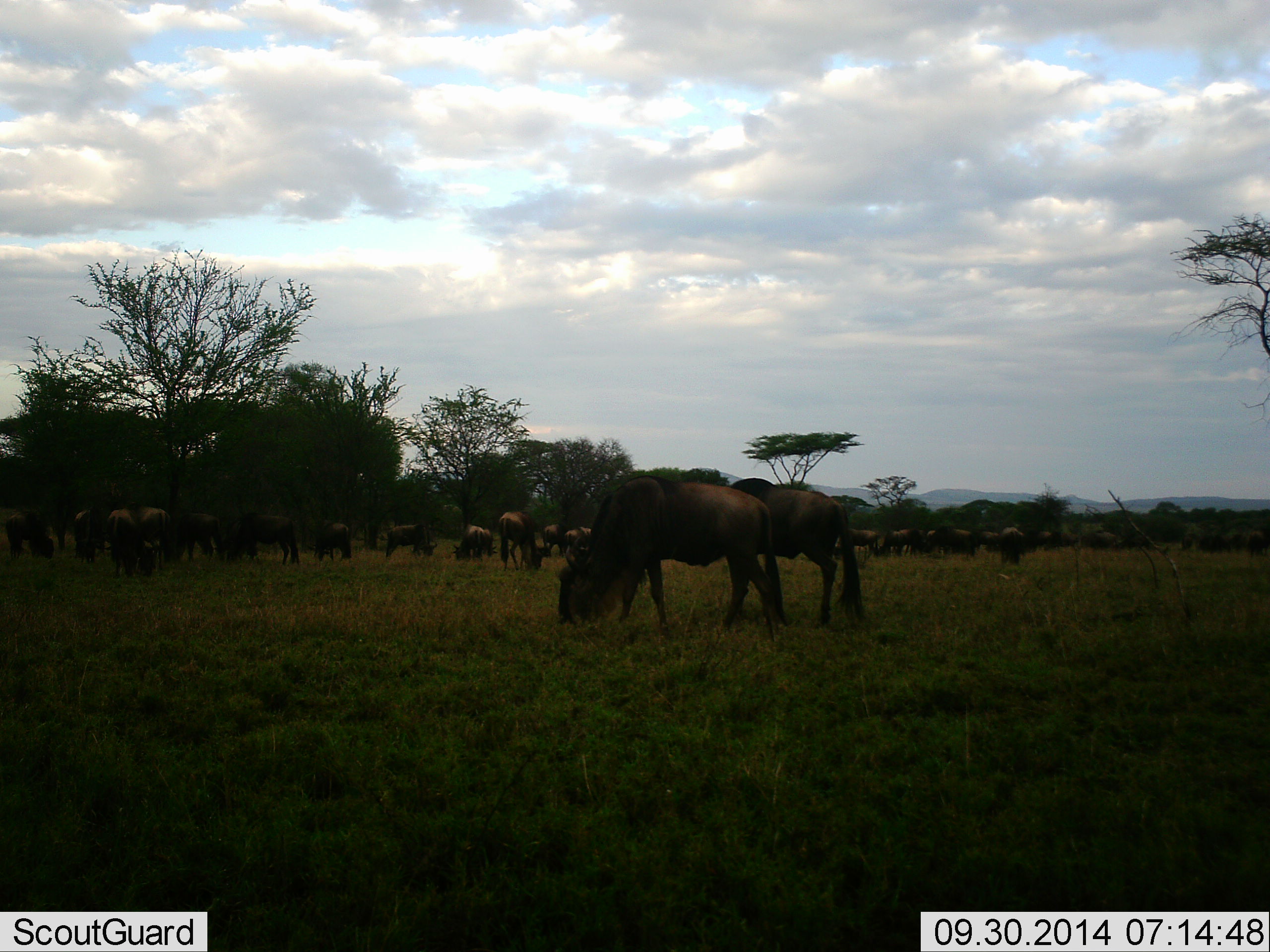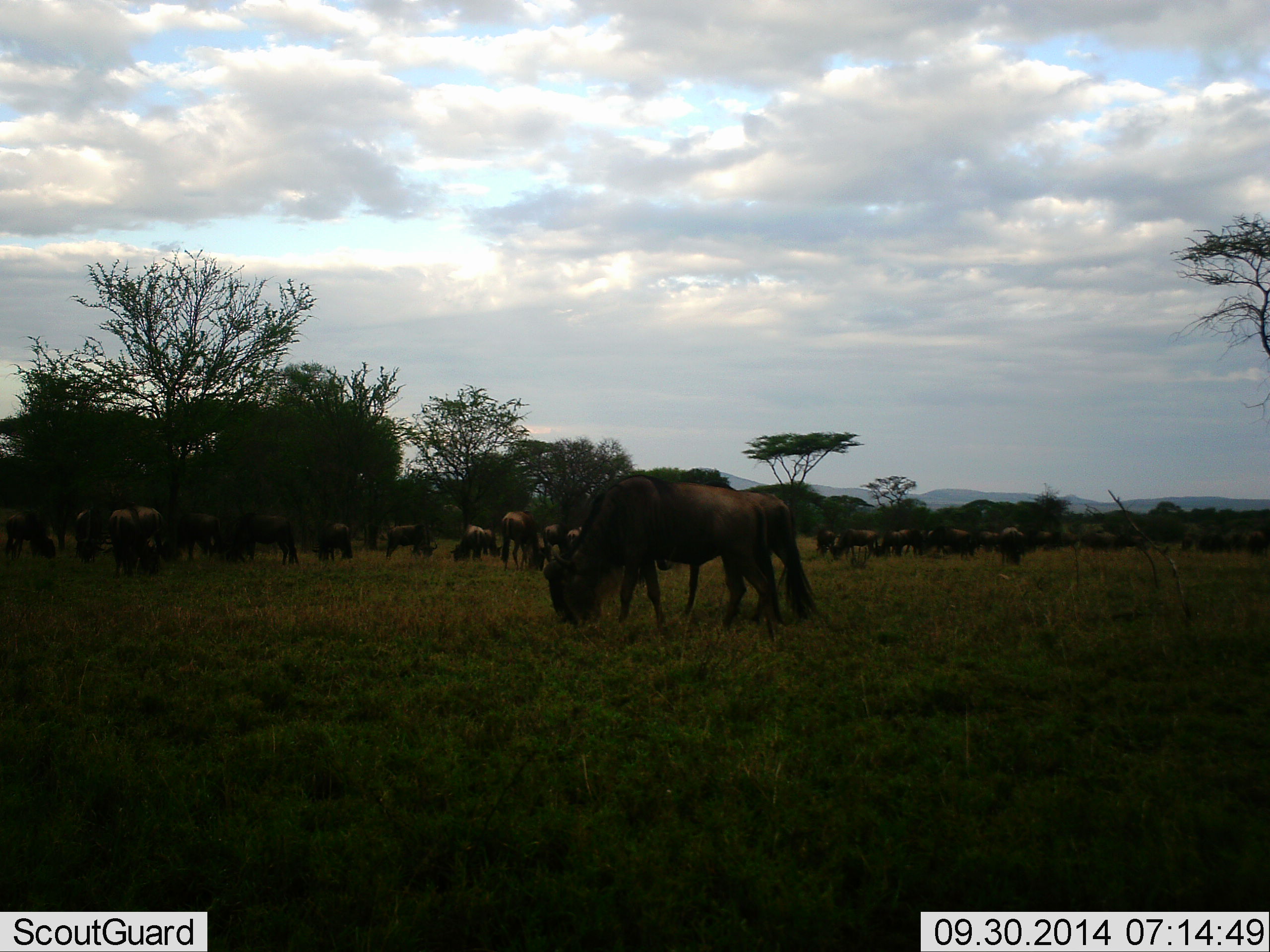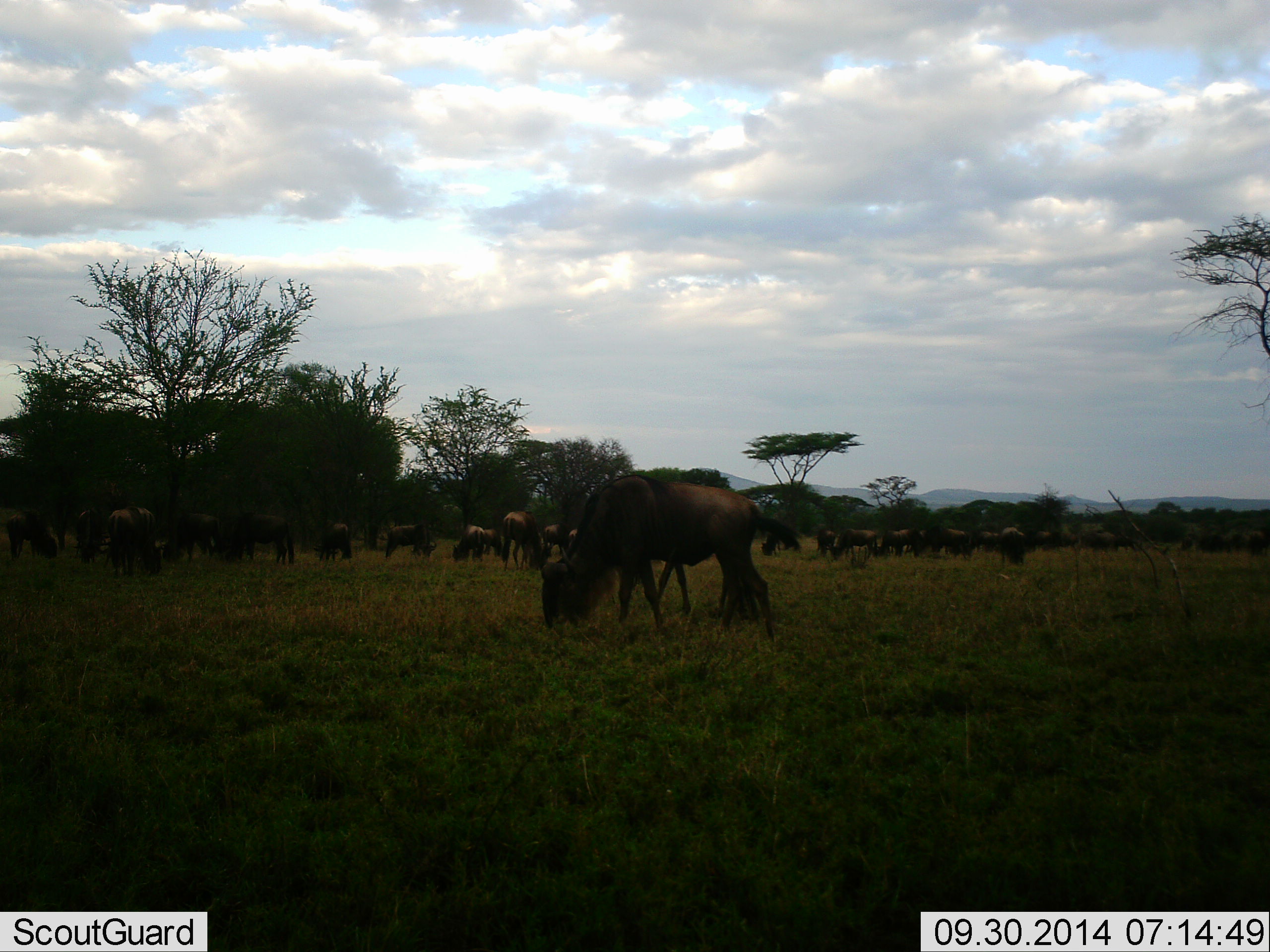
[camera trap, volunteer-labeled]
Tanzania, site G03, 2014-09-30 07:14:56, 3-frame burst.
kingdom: Animalia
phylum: Chordata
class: Mammalia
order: Artiodactyla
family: Bovidae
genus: Connochaetes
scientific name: Connochaetes taurinus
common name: blue wildebeest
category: wildebeest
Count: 11-50.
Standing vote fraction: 60%.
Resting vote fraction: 20%.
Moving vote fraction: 50%.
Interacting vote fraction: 10%.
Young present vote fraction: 0%.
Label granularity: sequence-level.